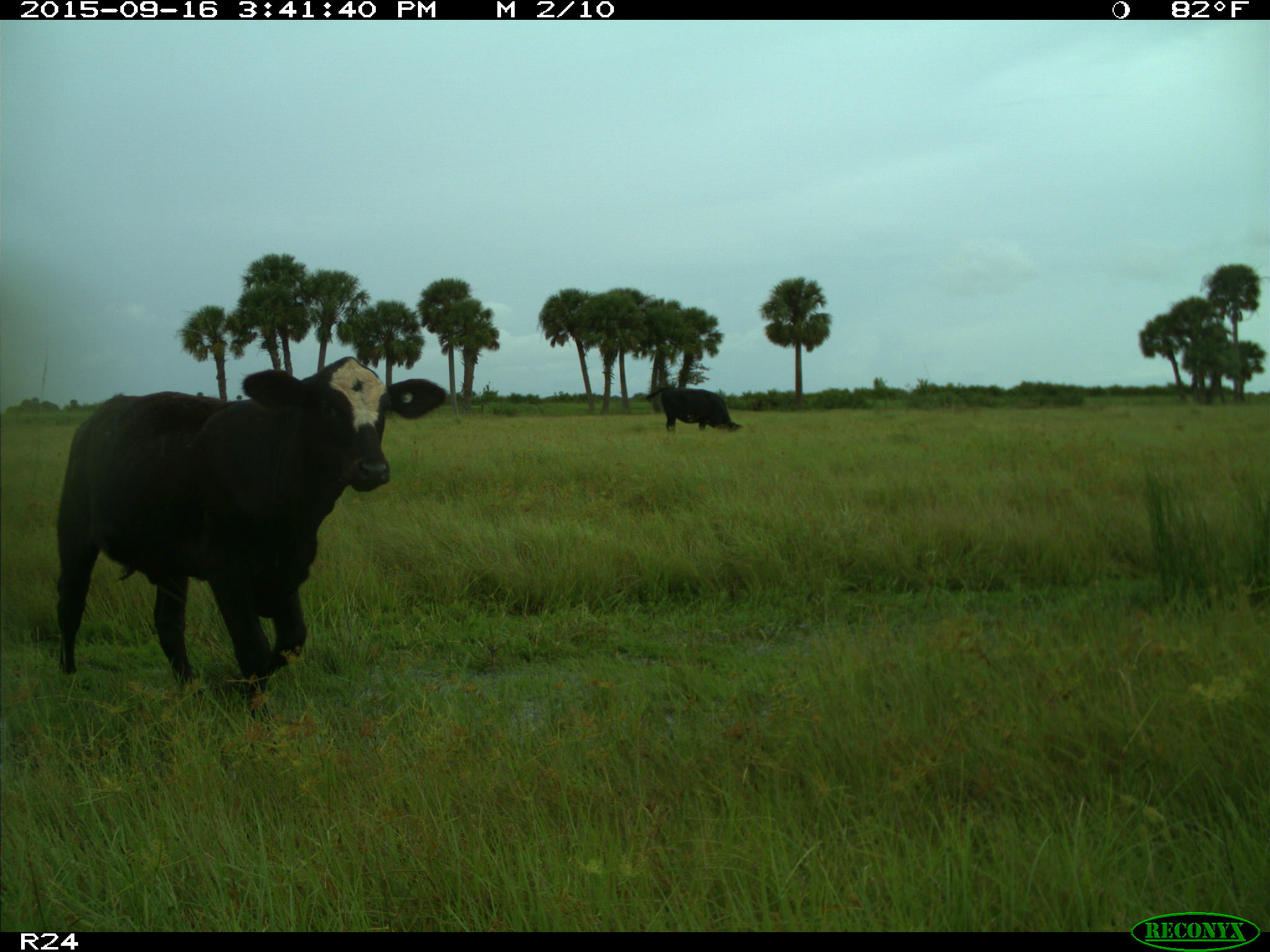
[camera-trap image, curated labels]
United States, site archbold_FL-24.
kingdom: Animalia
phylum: Chordata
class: Mammalia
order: Artiodactyla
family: Bovidae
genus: Bos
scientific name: Bos taurus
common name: domestic cow